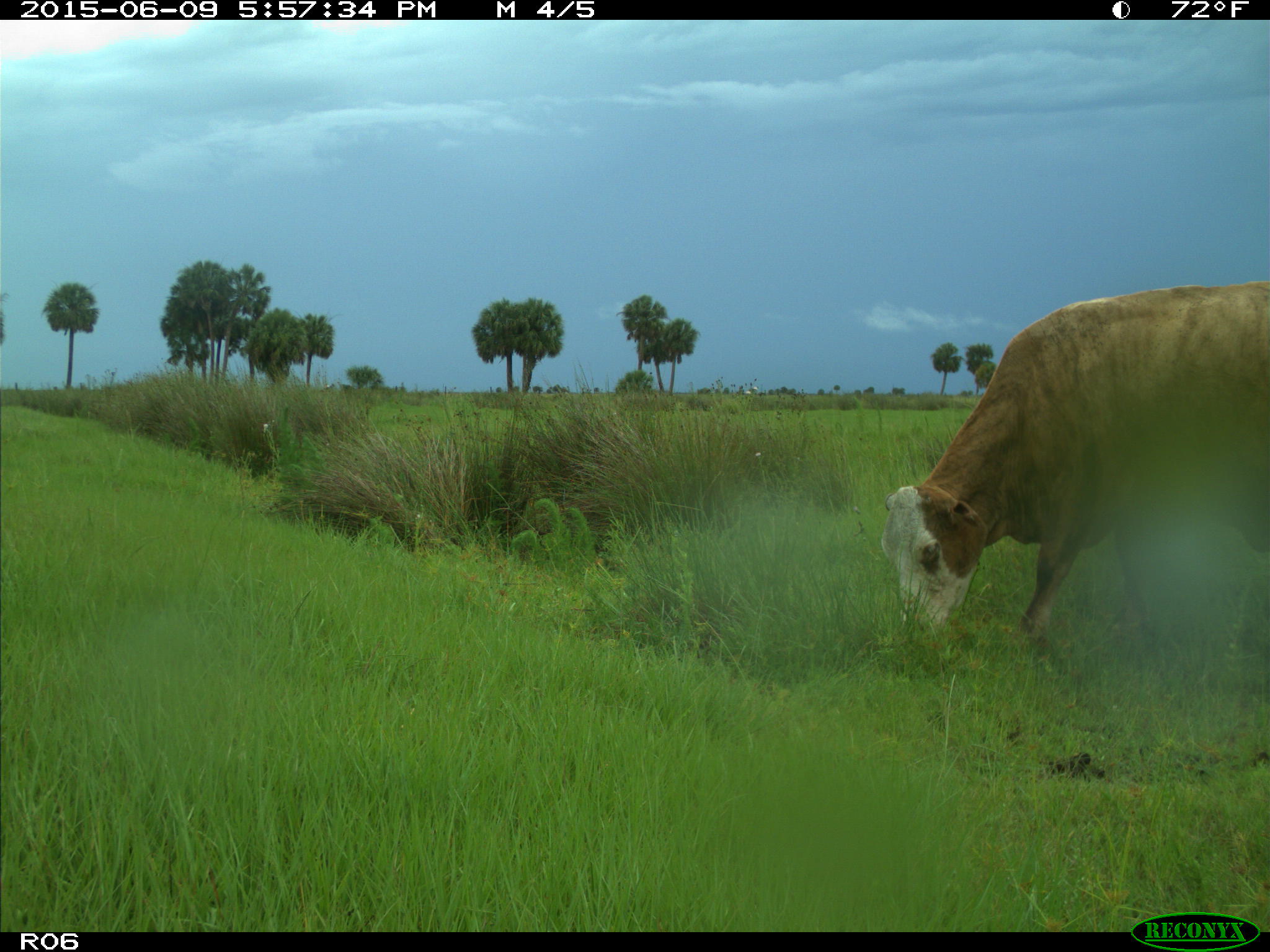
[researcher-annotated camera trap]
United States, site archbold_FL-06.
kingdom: Animalia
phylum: Chordata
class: Mammalia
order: Artiodactyla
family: Bovidae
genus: Bos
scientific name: Bos taurus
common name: domestic cow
Bos taurus (domestic cow).